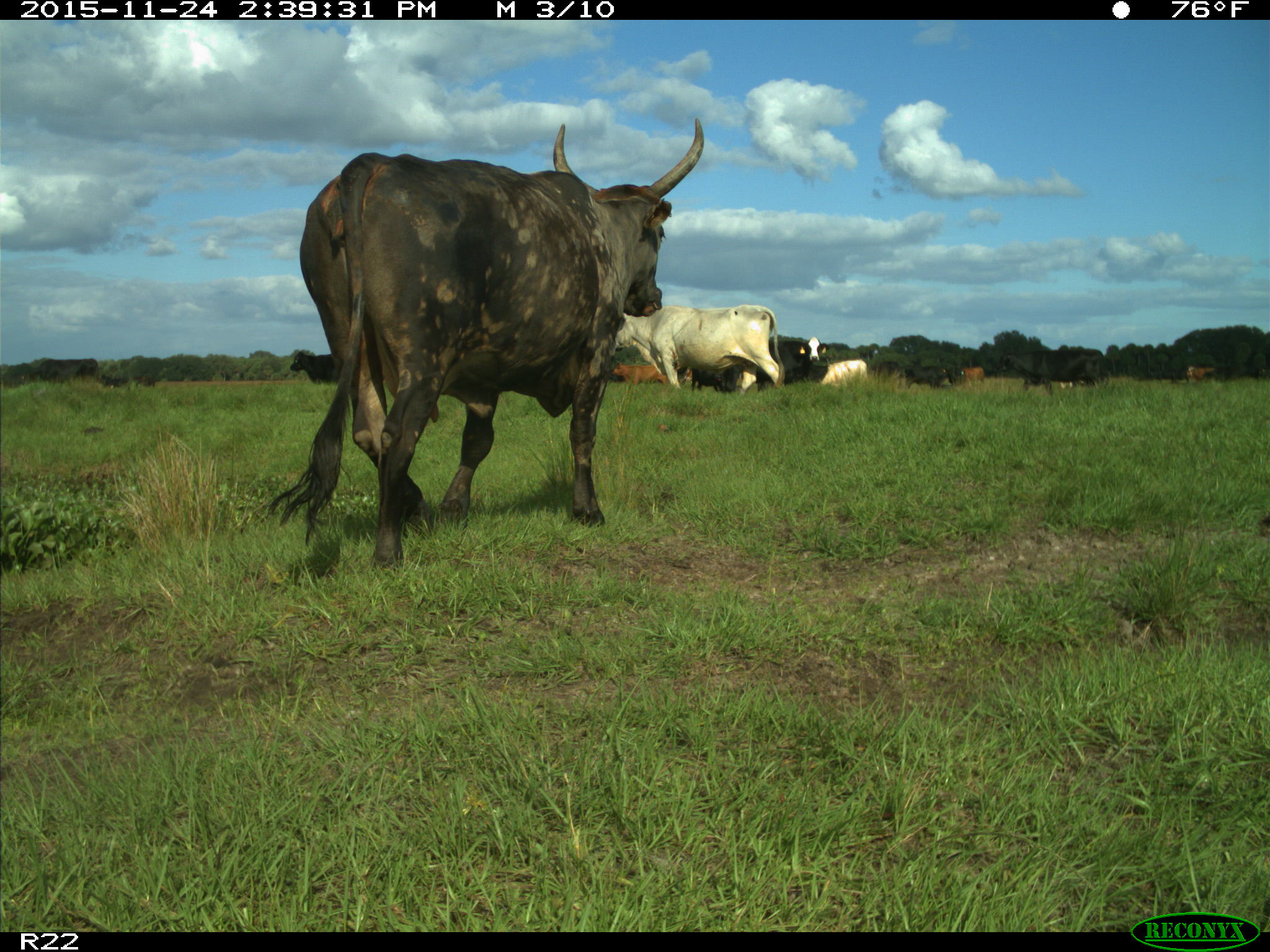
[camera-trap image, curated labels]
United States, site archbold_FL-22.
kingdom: Animalia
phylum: Chordata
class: Mammalia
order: Artiodactyla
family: Bovidae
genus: Bos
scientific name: Bos taurus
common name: domestic cow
Bos taurus (domestic cow).